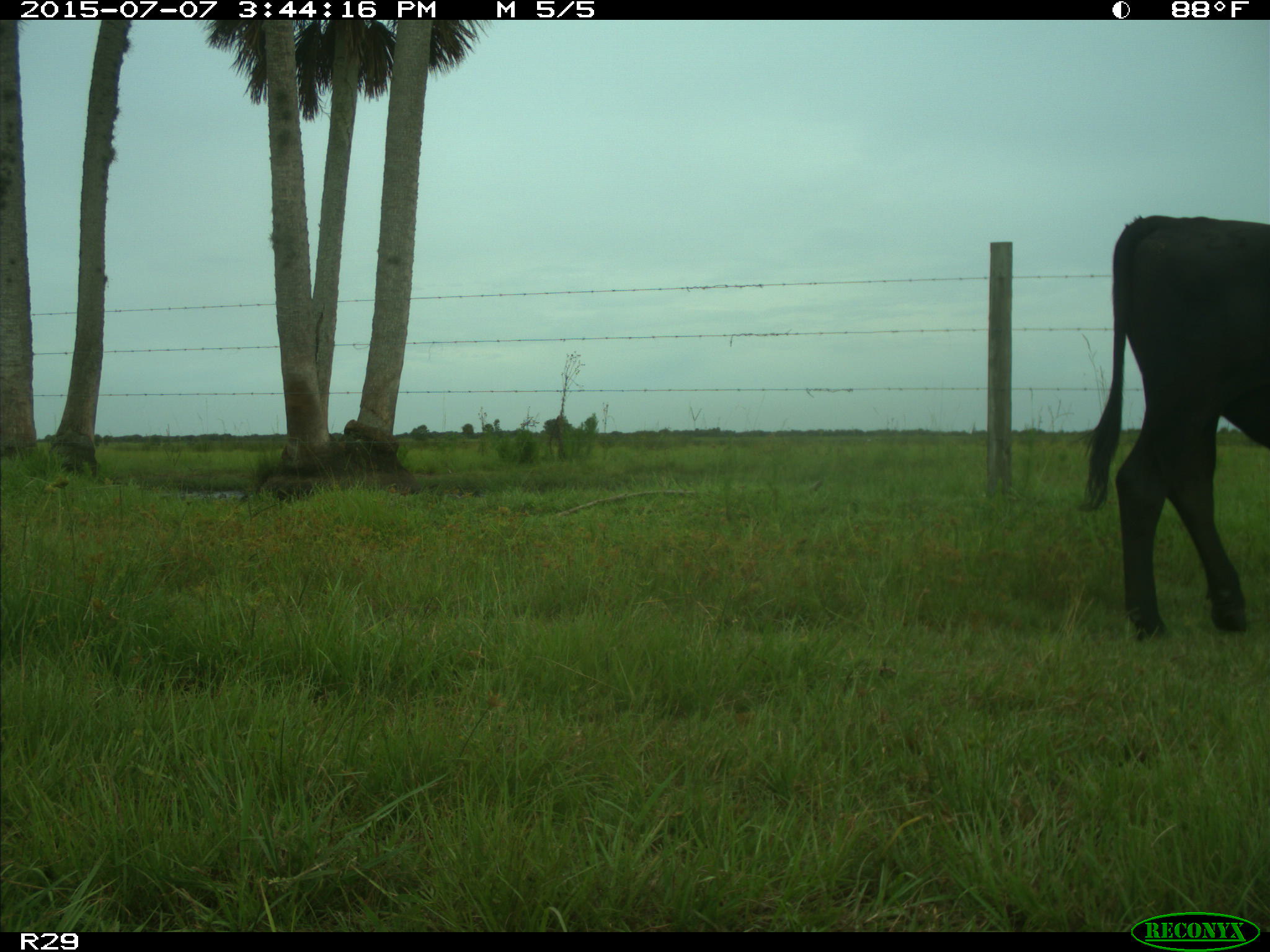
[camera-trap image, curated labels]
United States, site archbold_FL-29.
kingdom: Animalia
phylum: Chordata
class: Mammalia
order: Artiodactyla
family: Bovidae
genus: Bos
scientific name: Bos taurus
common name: domestic cow